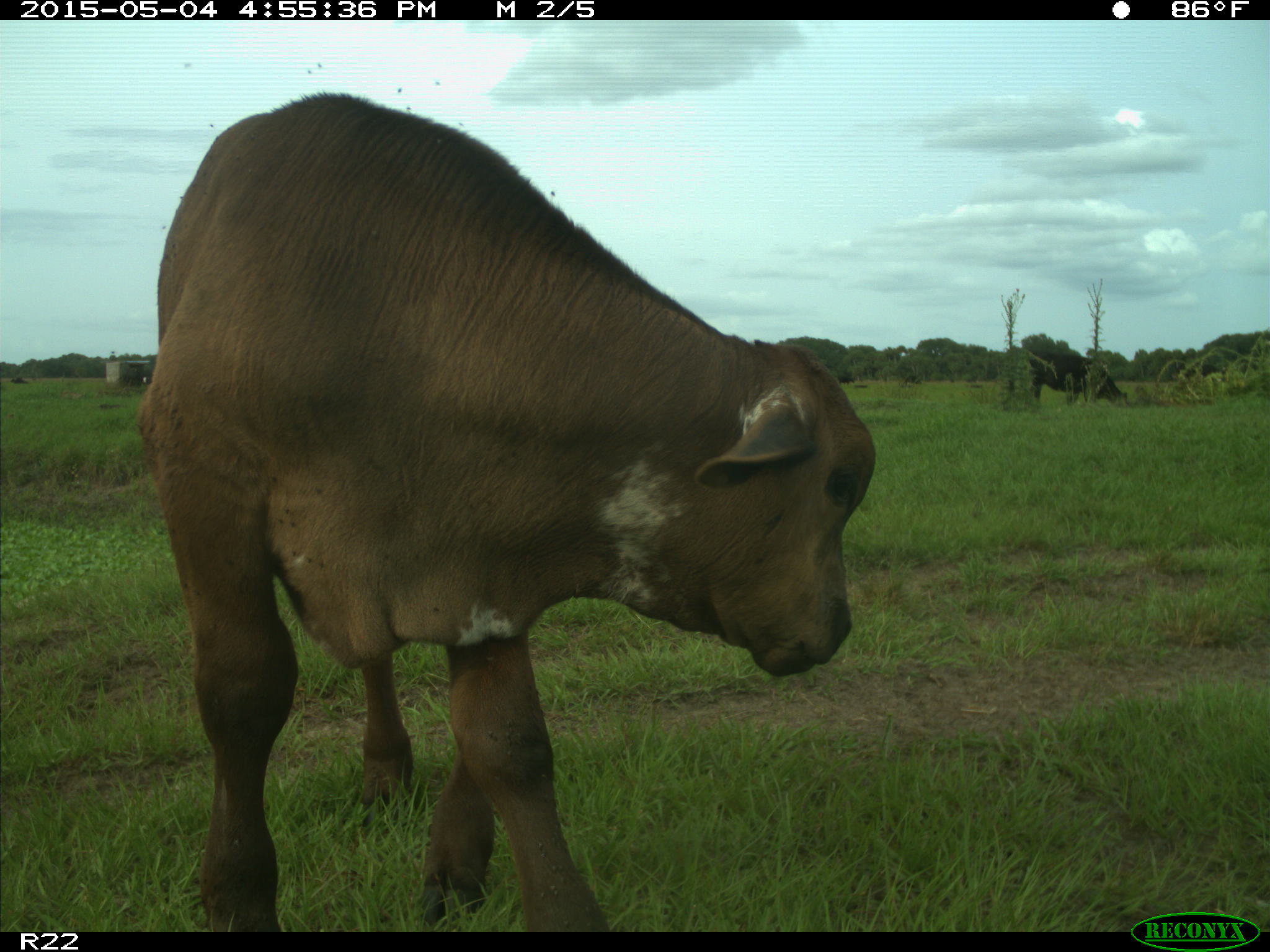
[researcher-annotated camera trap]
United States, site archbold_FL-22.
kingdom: Animalia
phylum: Chordata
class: Mammalia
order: Artiodactyla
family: Bovidae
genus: Bos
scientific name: Bos taurus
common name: domestic cow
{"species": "Bos taurus (domestic cow)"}